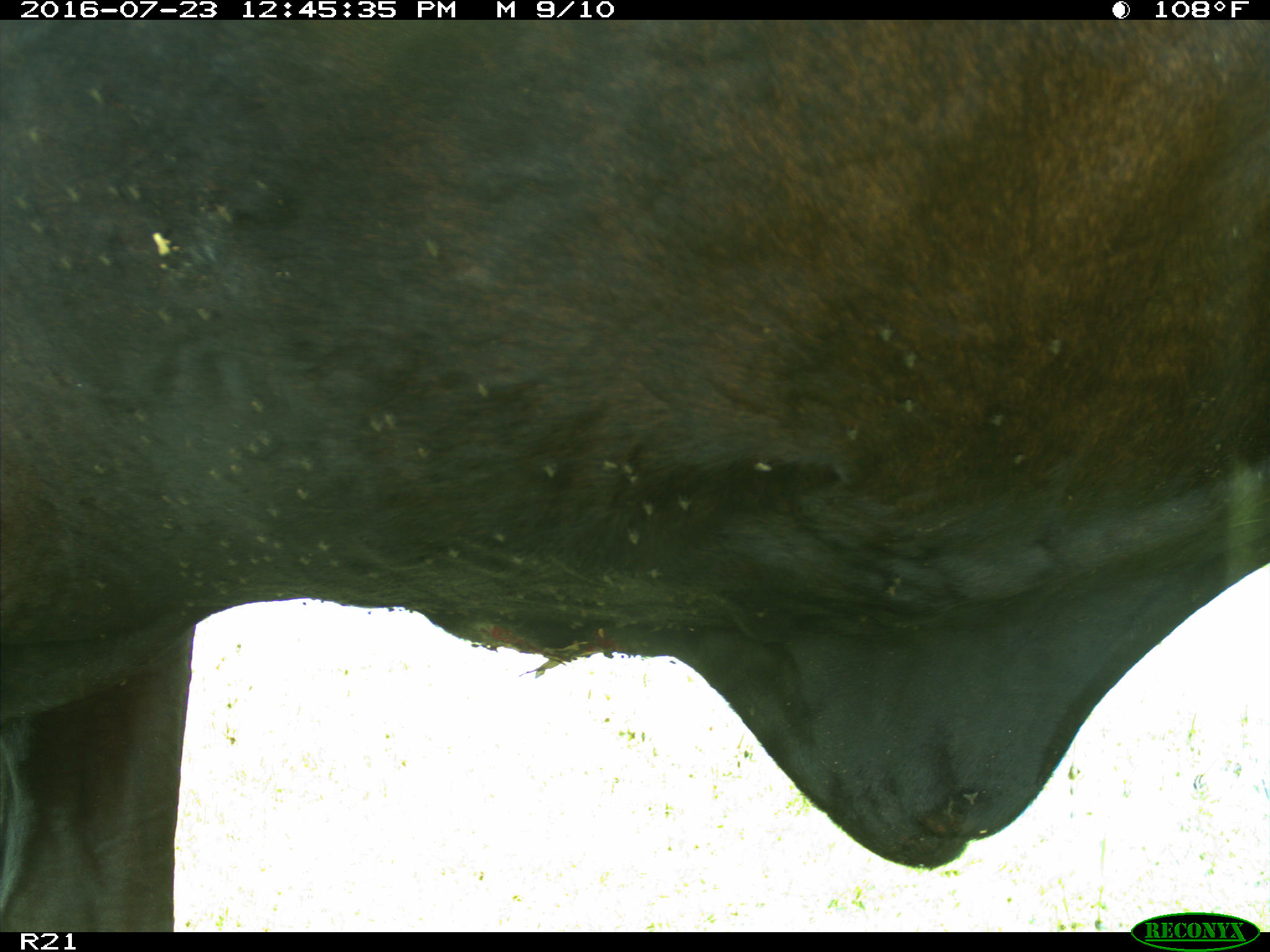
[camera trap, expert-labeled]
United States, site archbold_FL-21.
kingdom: Animalia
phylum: Chordata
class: Mammalia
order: Artiodactyla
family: Bovidae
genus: Bos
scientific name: Bos taurus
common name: domestic cow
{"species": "Bos taurus (domestic cow)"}